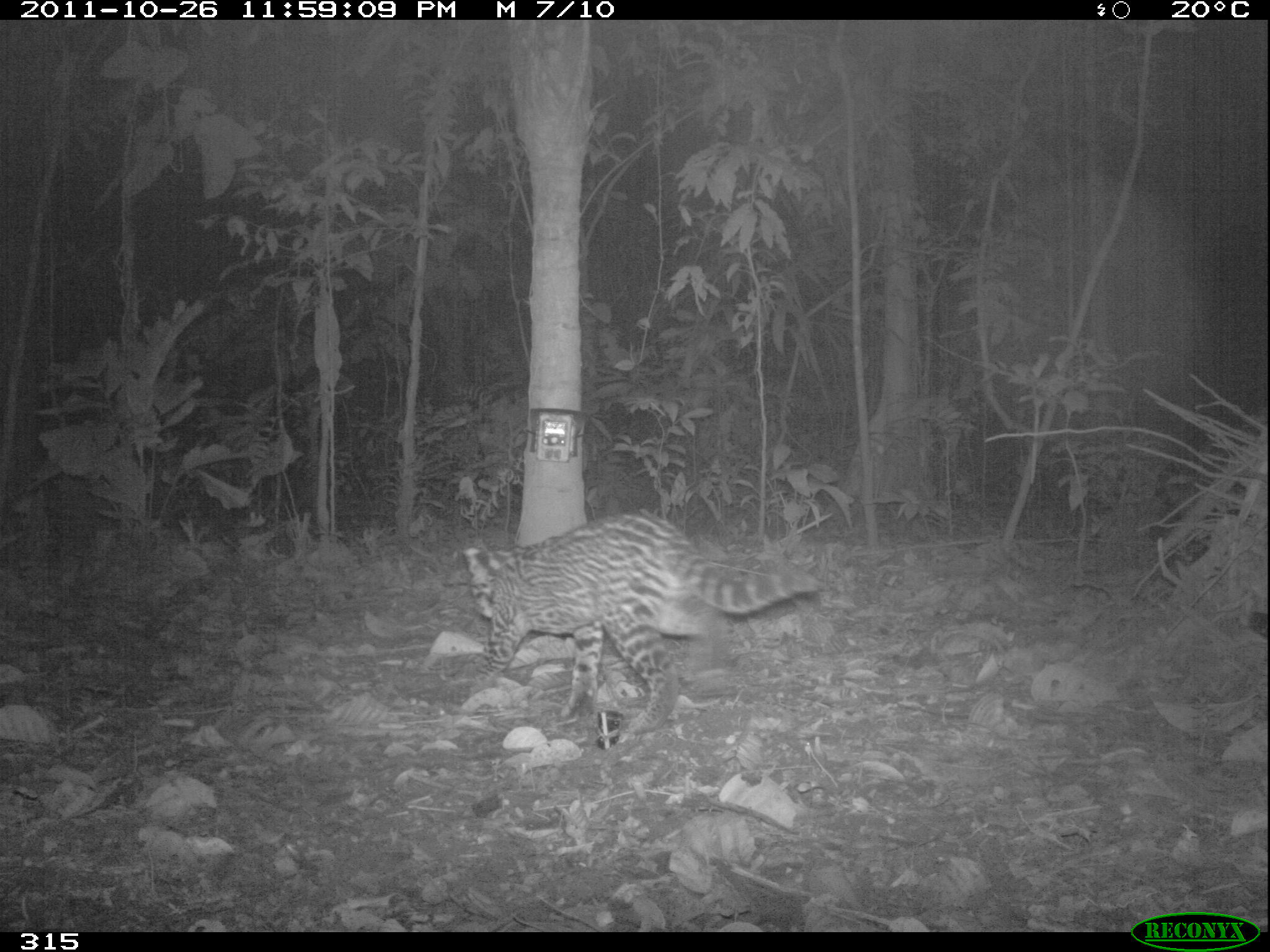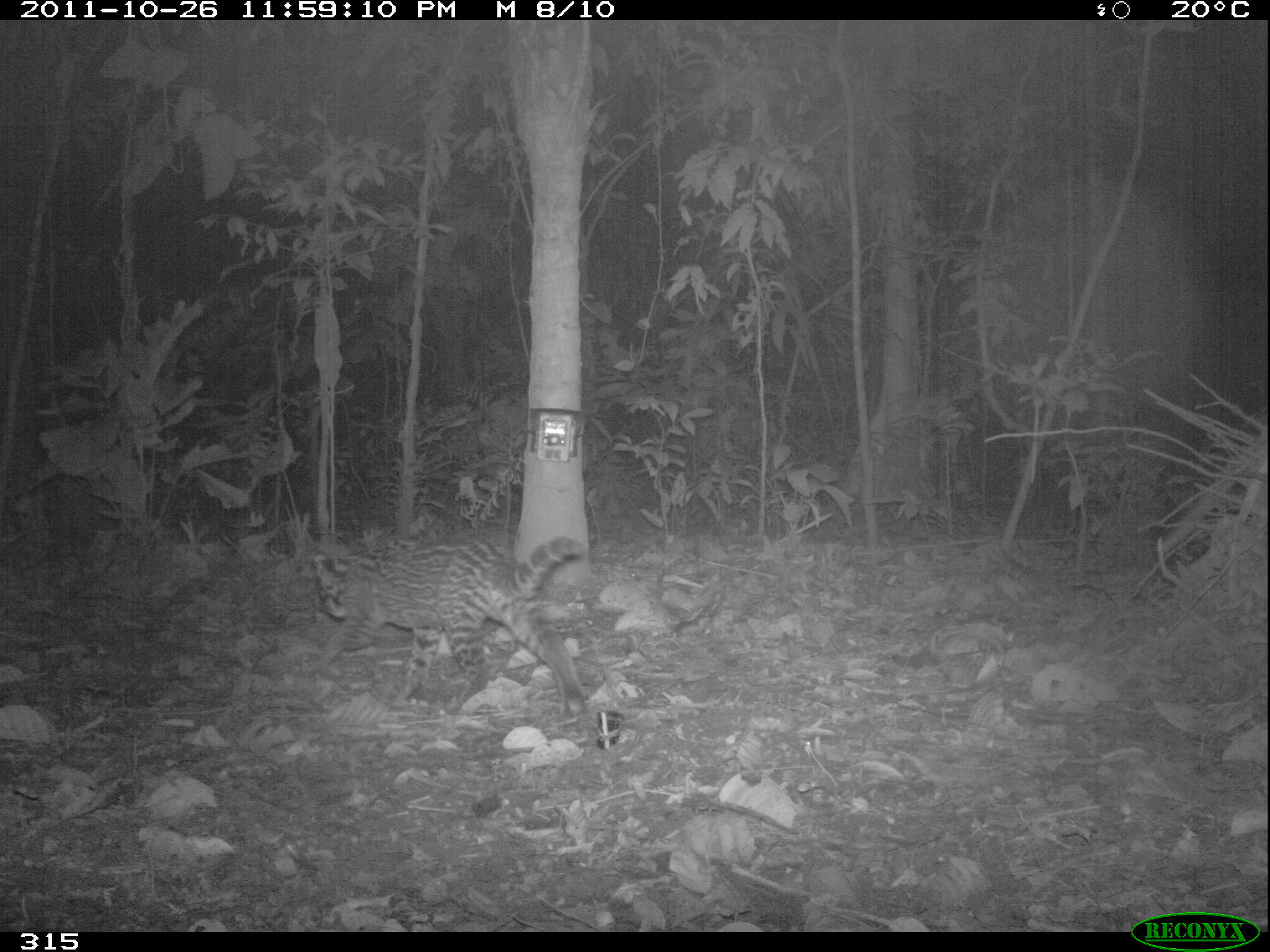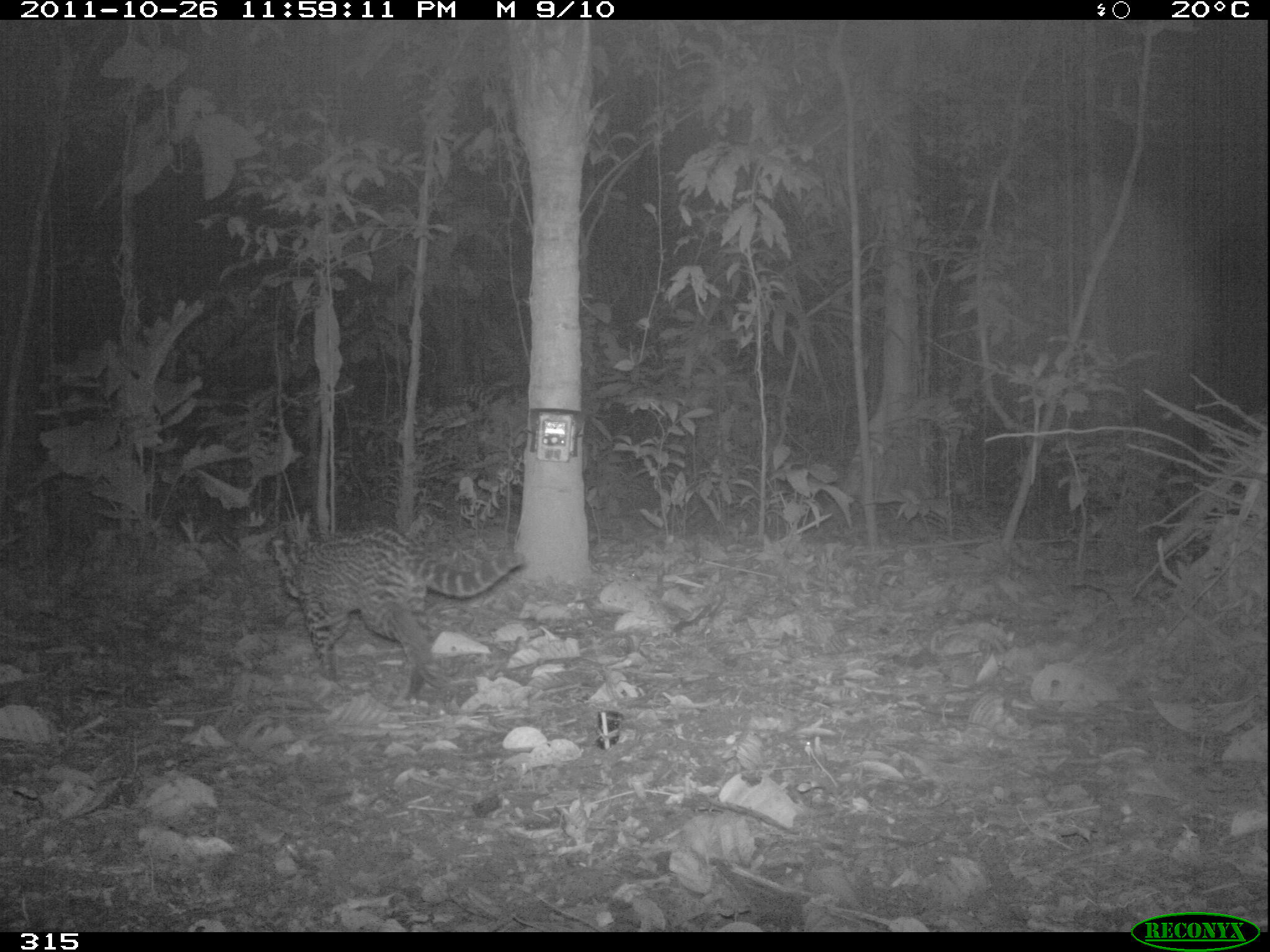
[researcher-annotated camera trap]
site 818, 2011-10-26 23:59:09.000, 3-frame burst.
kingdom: Animalia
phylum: Chordata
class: Mammalia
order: Carnivora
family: Felidae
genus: Leopardus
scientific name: Leopardus pardalis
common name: ocelot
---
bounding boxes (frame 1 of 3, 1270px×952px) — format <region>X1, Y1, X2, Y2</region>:
leopardus pardalis: <region>463, 508, 819, 736</region>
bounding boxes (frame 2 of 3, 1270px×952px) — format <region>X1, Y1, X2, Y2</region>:
leopardus pardalis: <region>310, 535, 587, 717</region>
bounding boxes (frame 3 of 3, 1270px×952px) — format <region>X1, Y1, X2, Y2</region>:
leopardus pardalis: <region>268, 525, 526, 716</region>